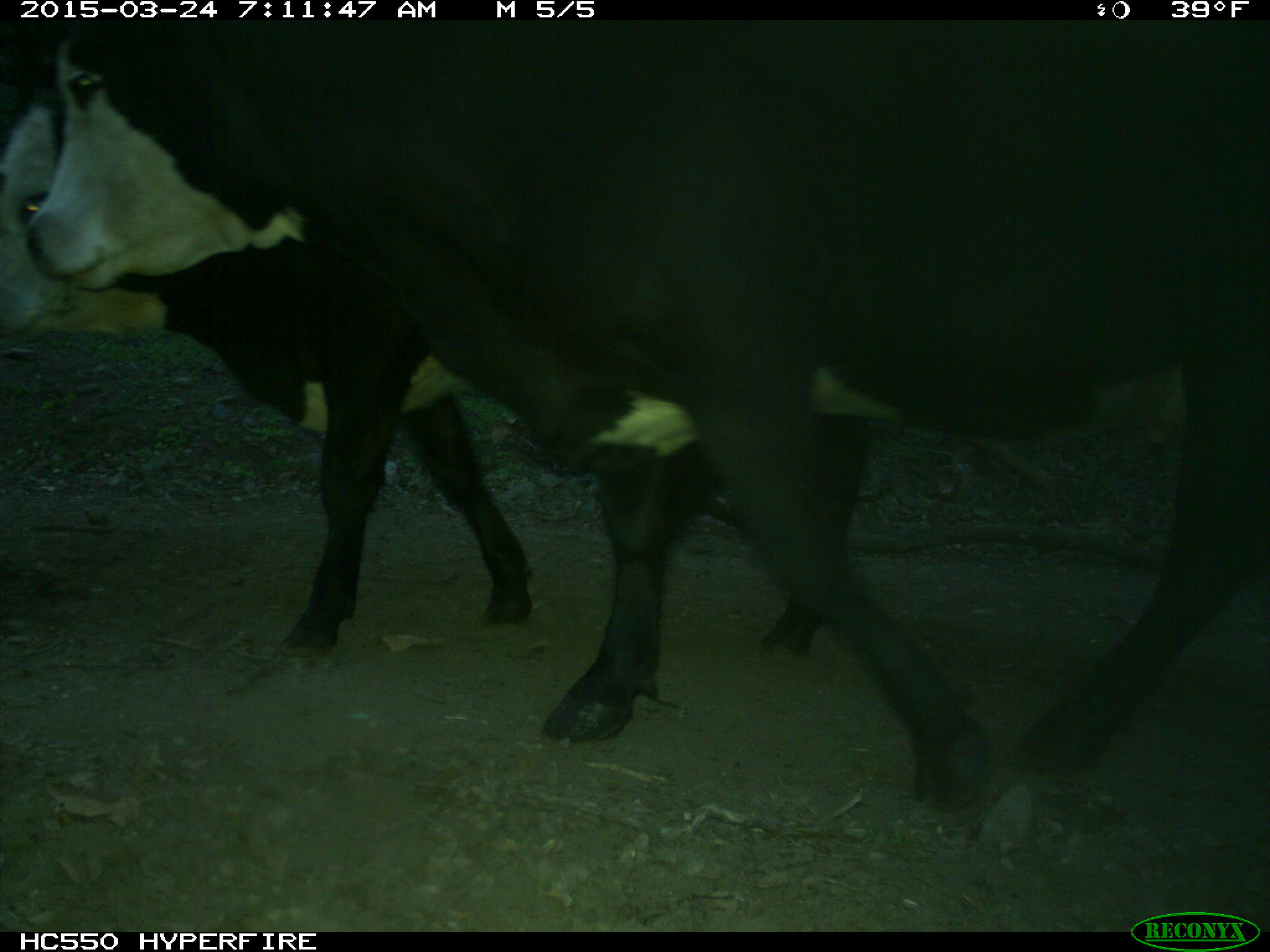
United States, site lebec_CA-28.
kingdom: Animalia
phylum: Chordata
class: Mammalia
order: Artiodactyla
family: Bovidae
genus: Bos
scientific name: Bos taurus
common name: domestic cow